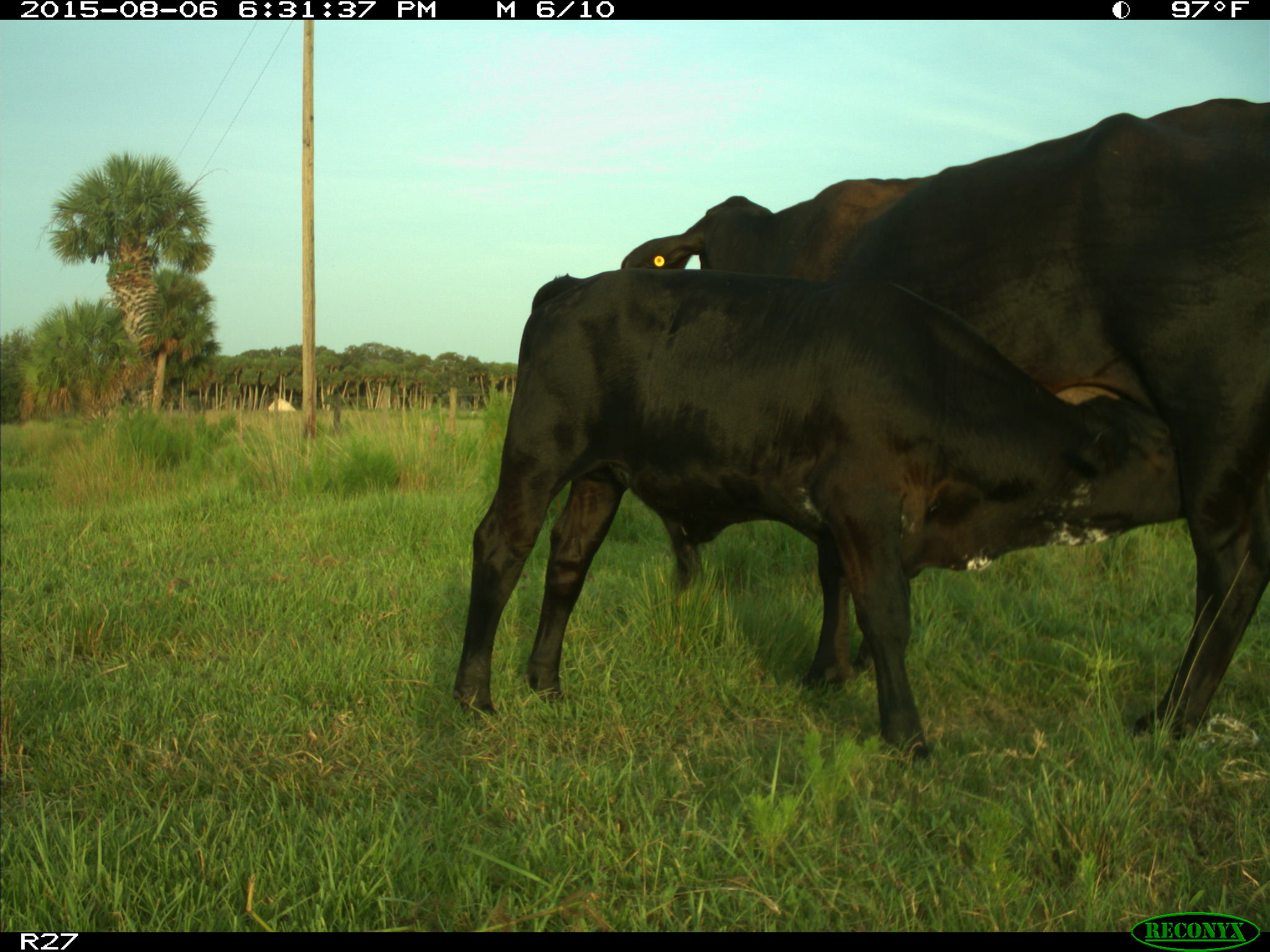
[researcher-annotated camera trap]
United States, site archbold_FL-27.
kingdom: Animalia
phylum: Chordata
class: Mammalia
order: Artiodactyla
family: Bovidae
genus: Bos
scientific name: Bos taurus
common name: domestic cow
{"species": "Bos taurus (domestic cow)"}